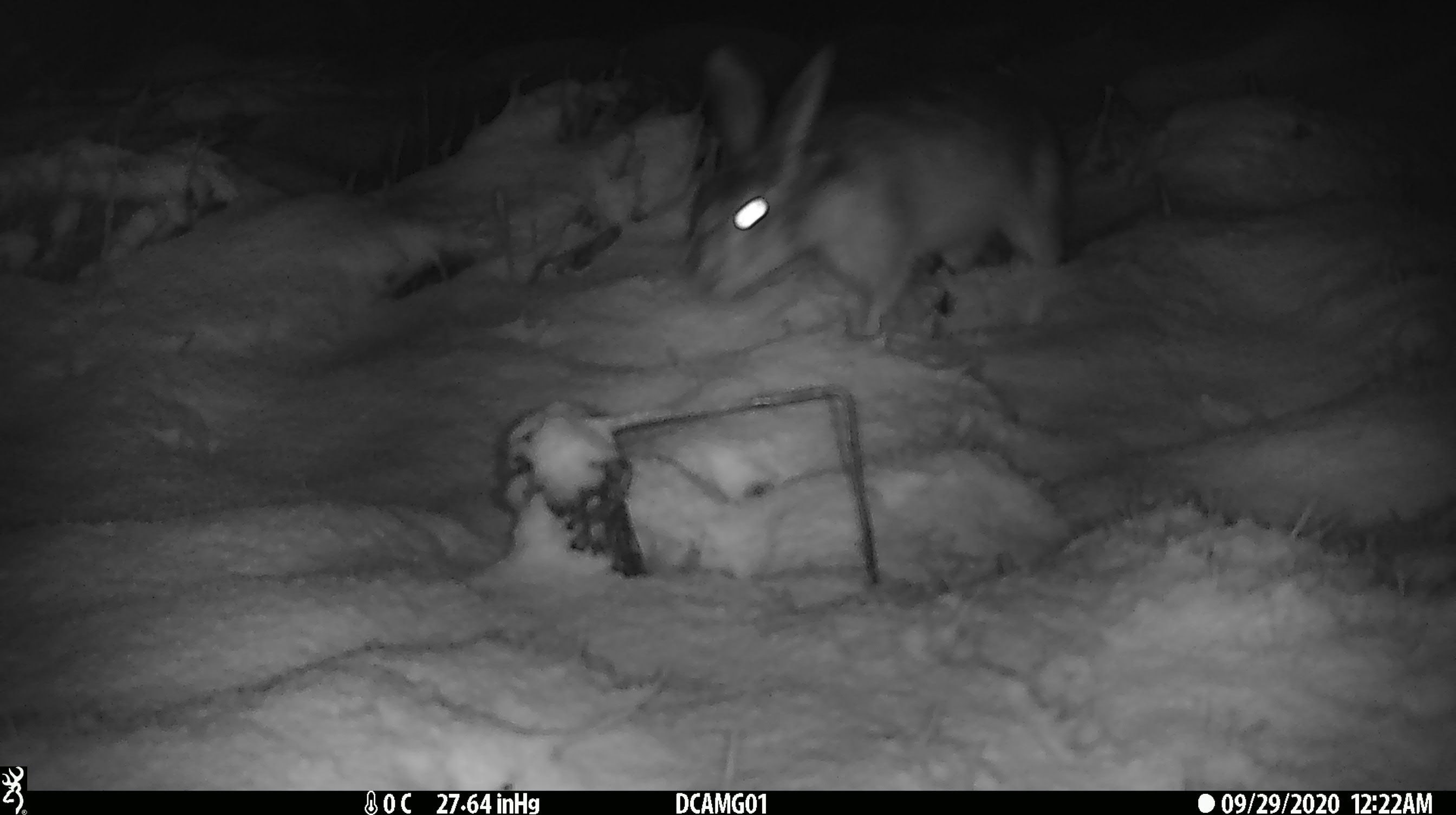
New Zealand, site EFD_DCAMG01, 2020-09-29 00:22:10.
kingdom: Animalia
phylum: Chordata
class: Mammalia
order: Lagomorpha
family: Leporidae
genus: Lepus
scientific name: Lepus europaeus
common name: brown hare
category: hare